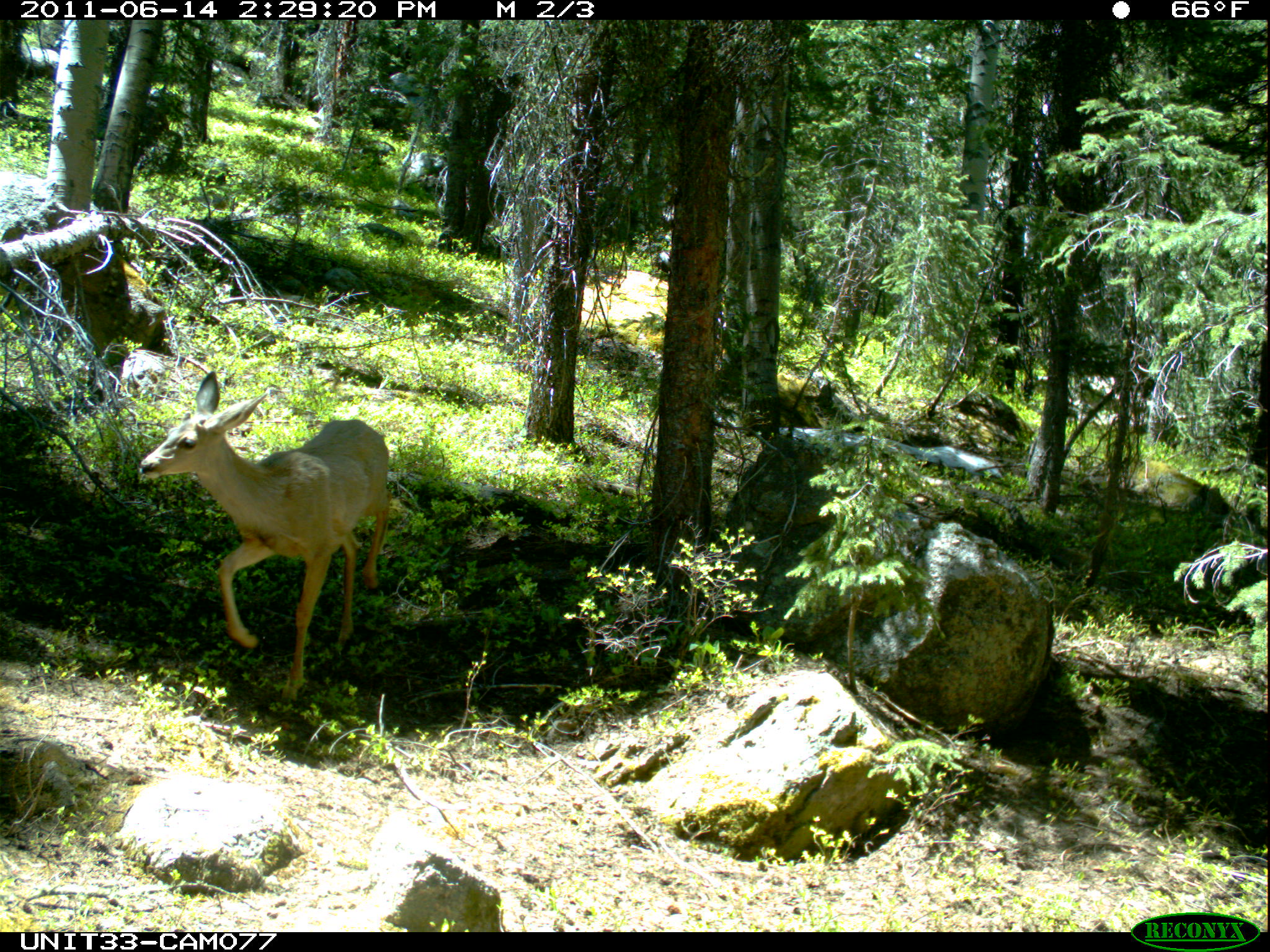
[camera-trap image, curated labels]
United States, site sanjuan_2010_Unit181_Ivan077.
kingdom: Animalia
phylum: Chordata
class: Mammalia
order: Artiodactyla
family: Cervidae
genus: Odocoileus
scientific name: Odocoileus hemionus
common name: mule deer